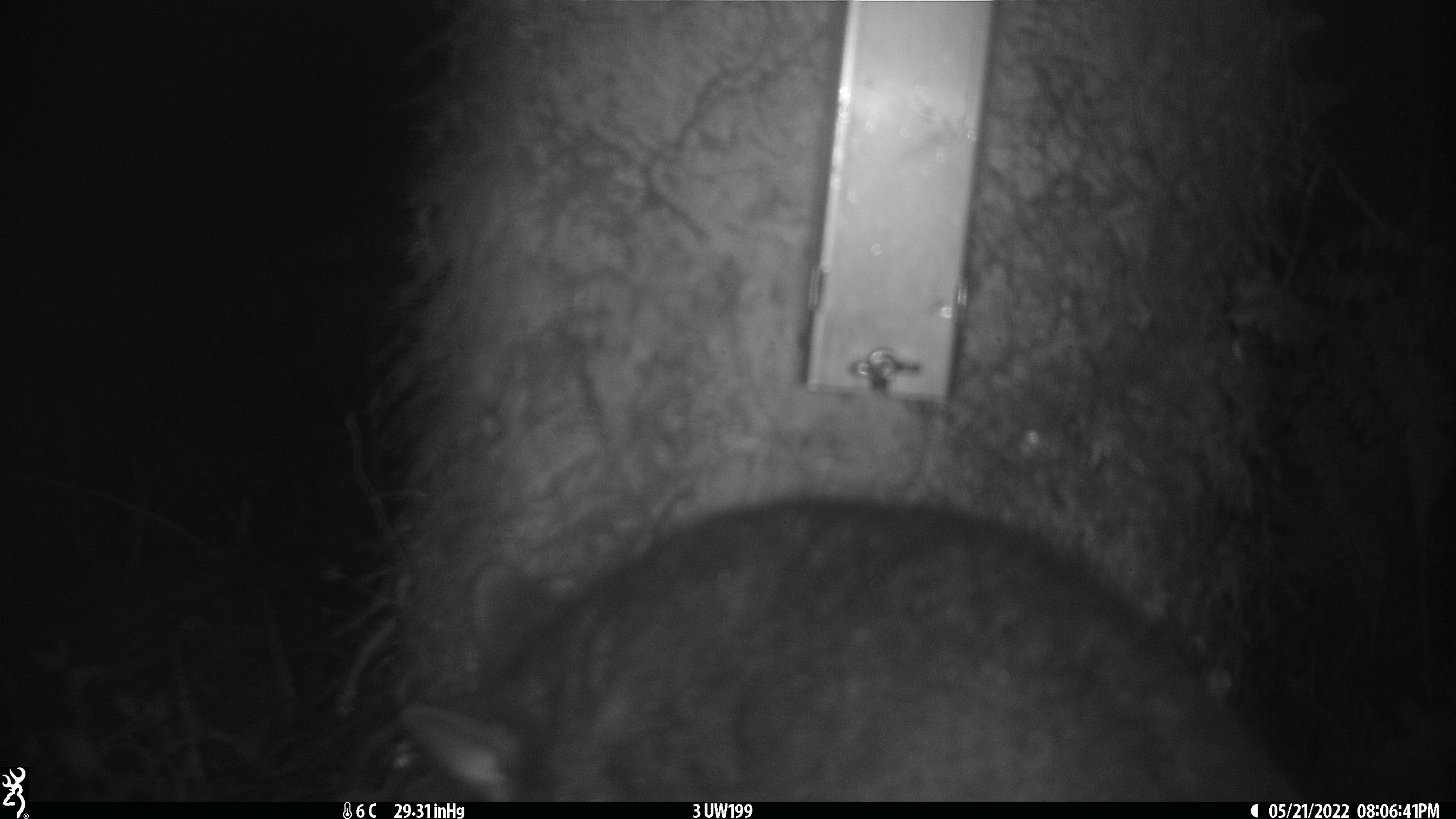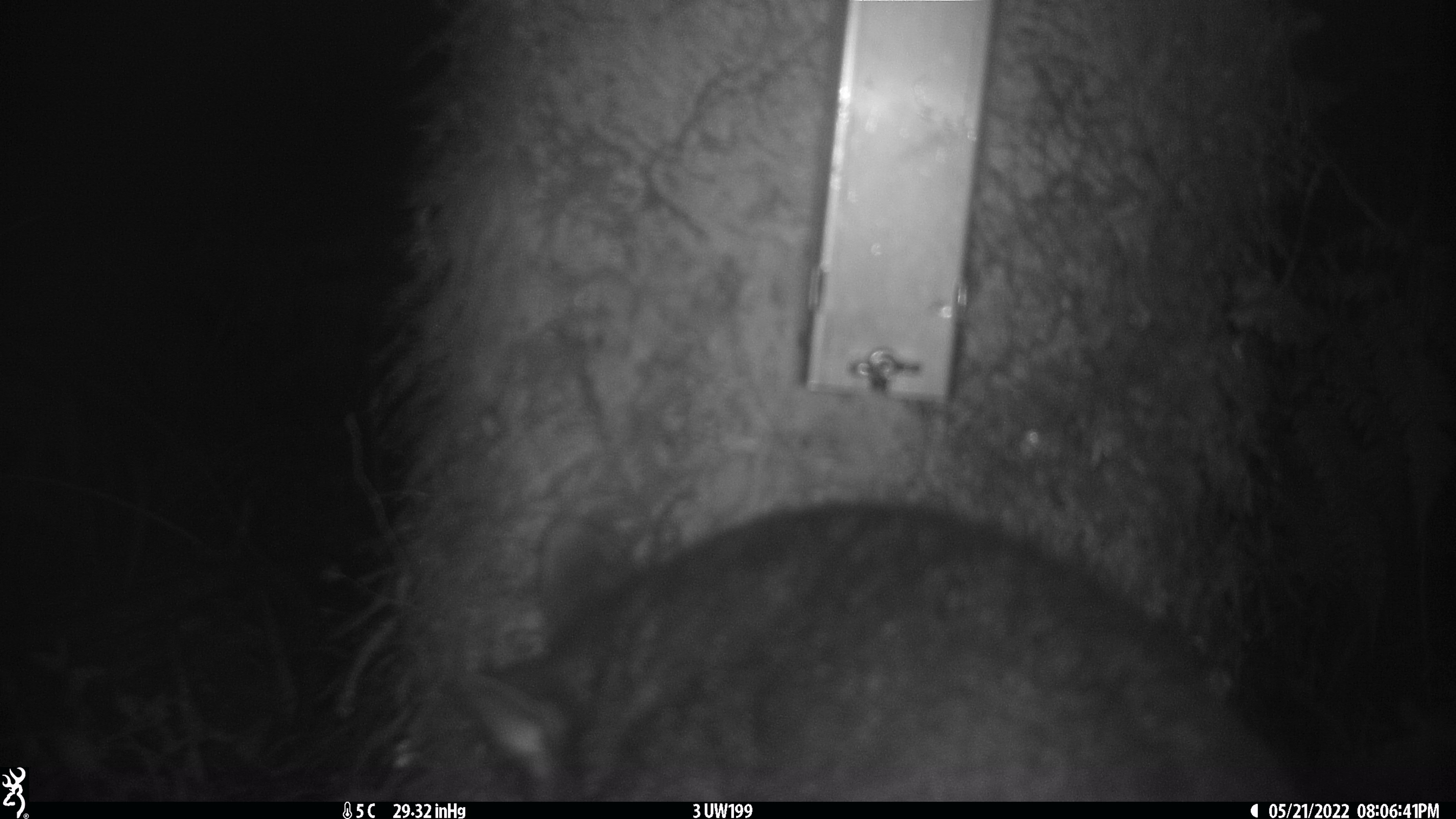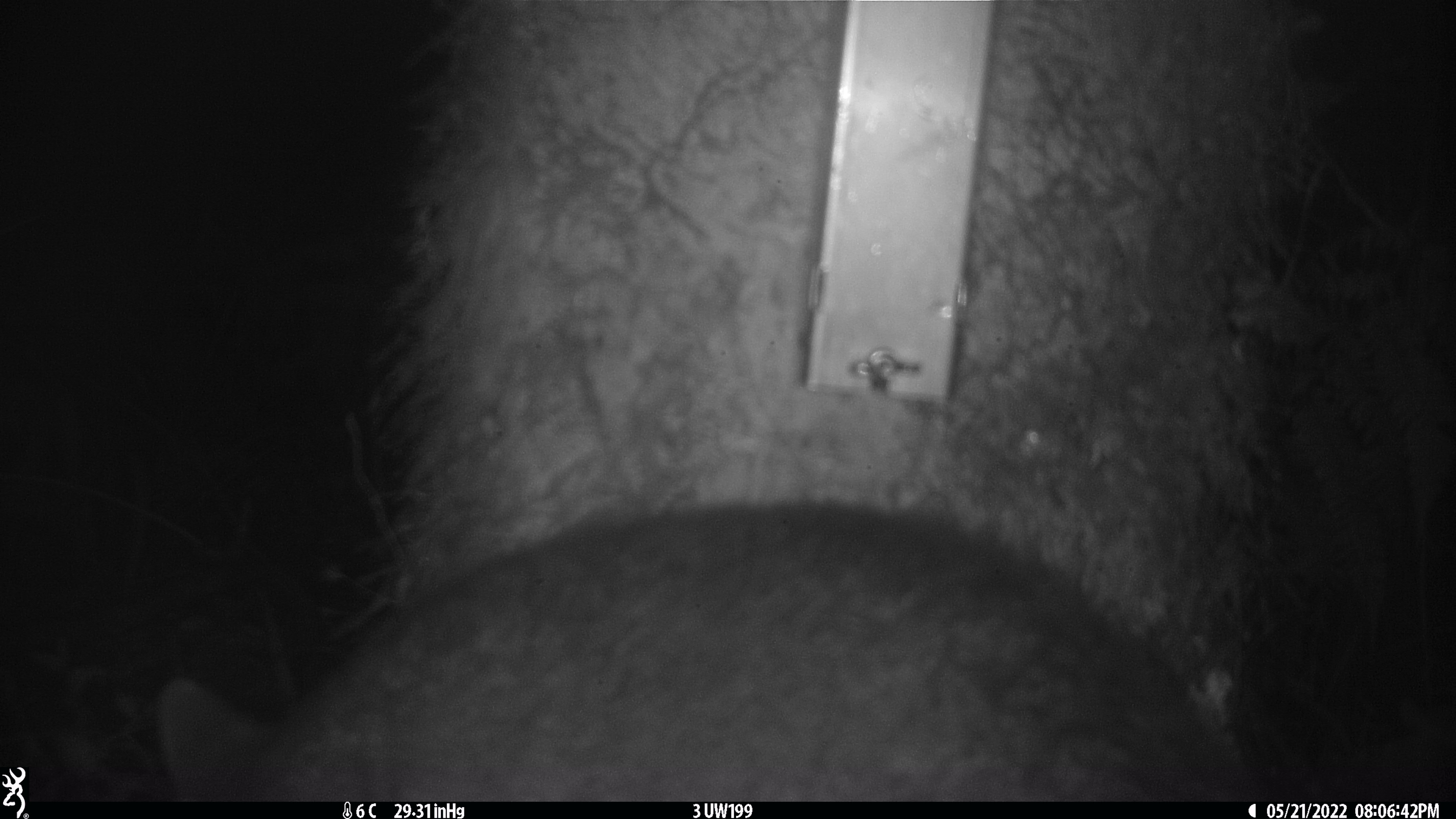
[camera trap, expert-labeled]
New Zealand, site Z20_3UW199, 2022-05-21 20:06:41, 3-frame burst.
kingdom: Animalia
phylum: Chordata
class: Mammalia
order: Diprotodontia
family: Phalangeridae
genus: Trichosurus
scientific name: Trichosurus vulpecula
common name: common brushtail possum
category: possum